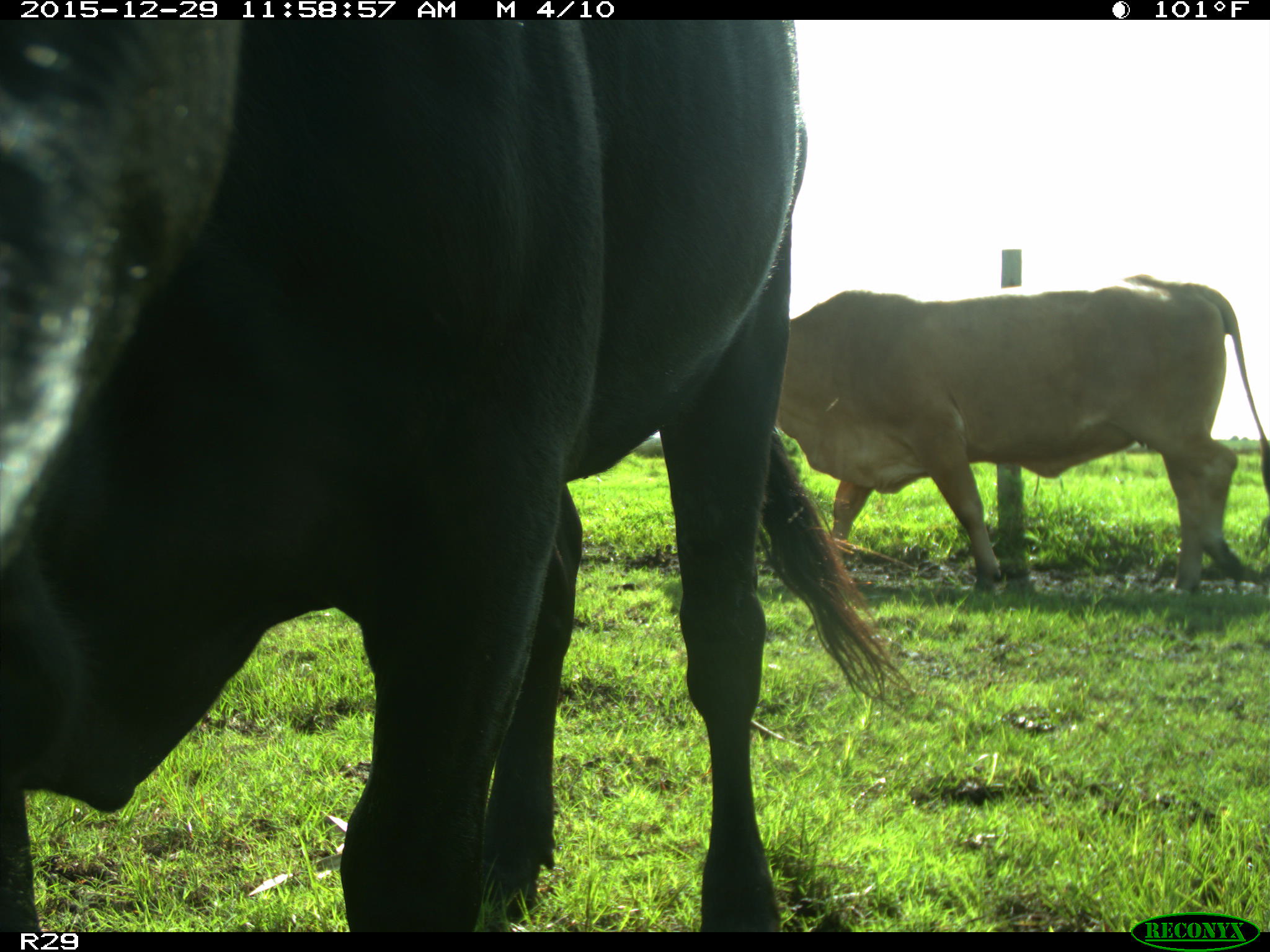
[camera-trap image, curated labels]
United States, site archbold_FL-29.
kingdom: Animalia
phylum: Chordata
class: Mammalia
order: Artiodactyla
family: Bovidae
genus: Bos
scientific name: Bos taurus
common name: domestic cow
Bos taurus (domestic cow).